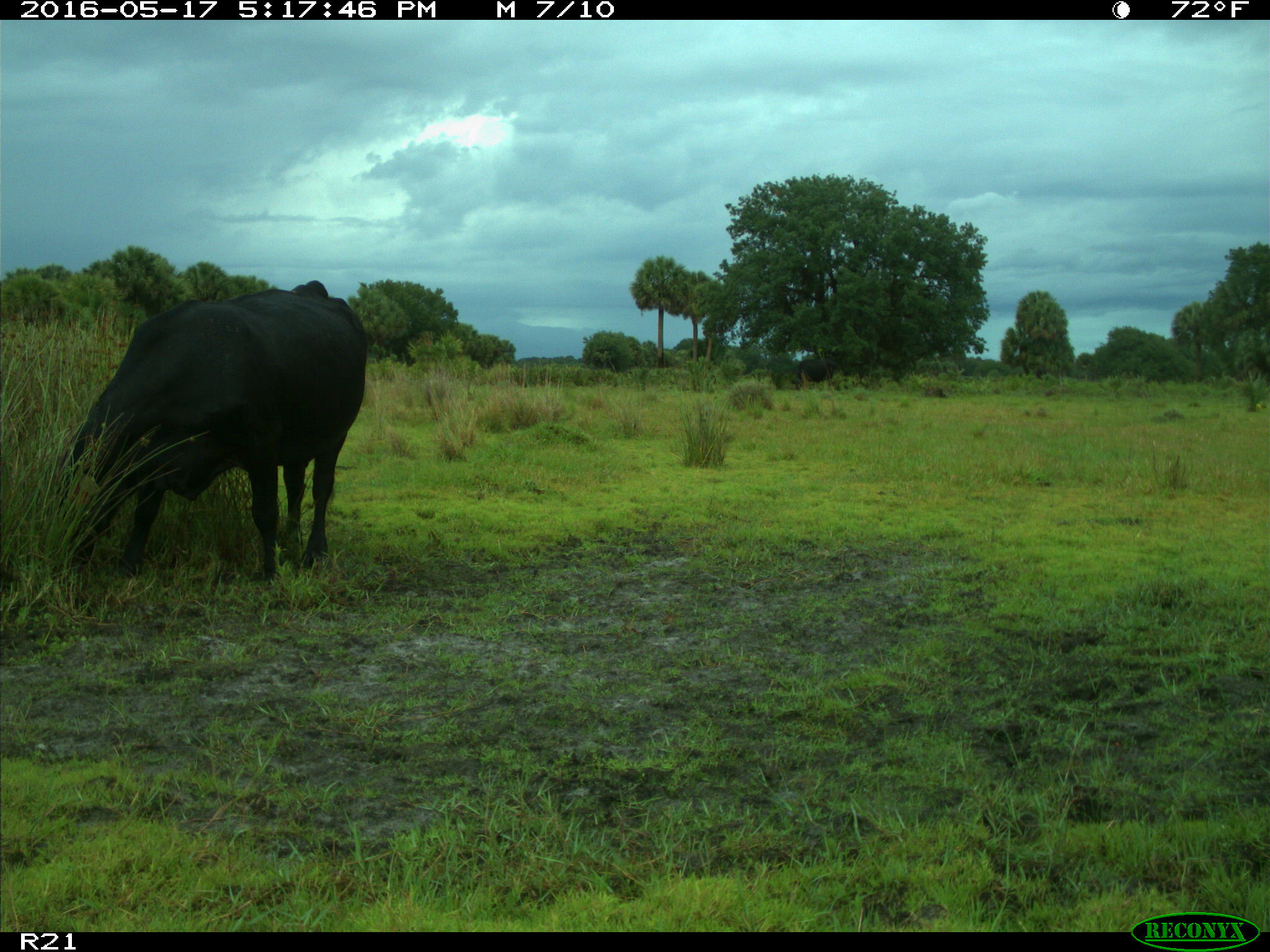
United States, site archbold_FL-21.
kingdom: Animalia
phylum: Chordata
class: Mammalia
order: Artiodactyla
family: Bovidae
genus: Bos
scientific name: Bos taurus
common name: domestic cow